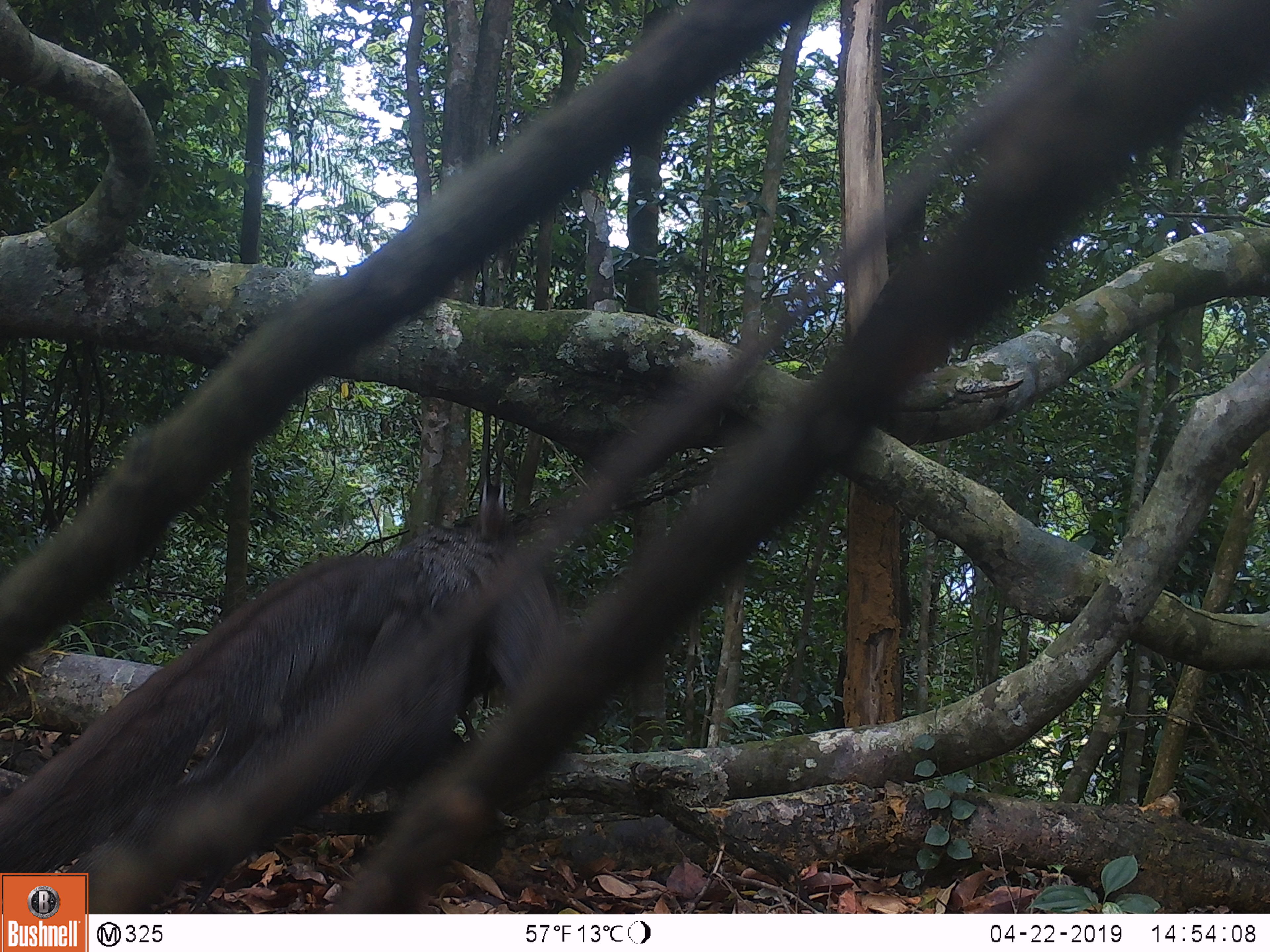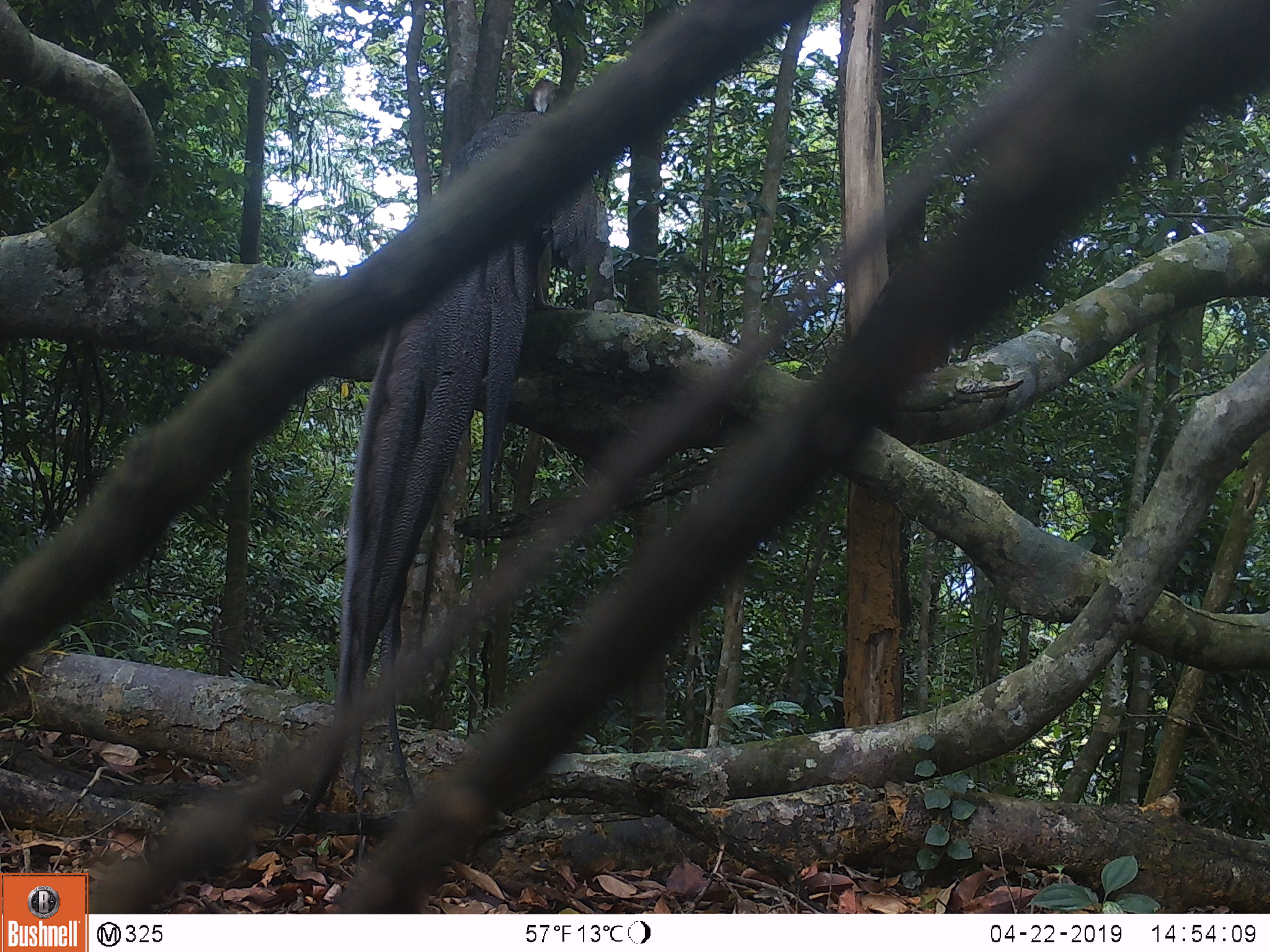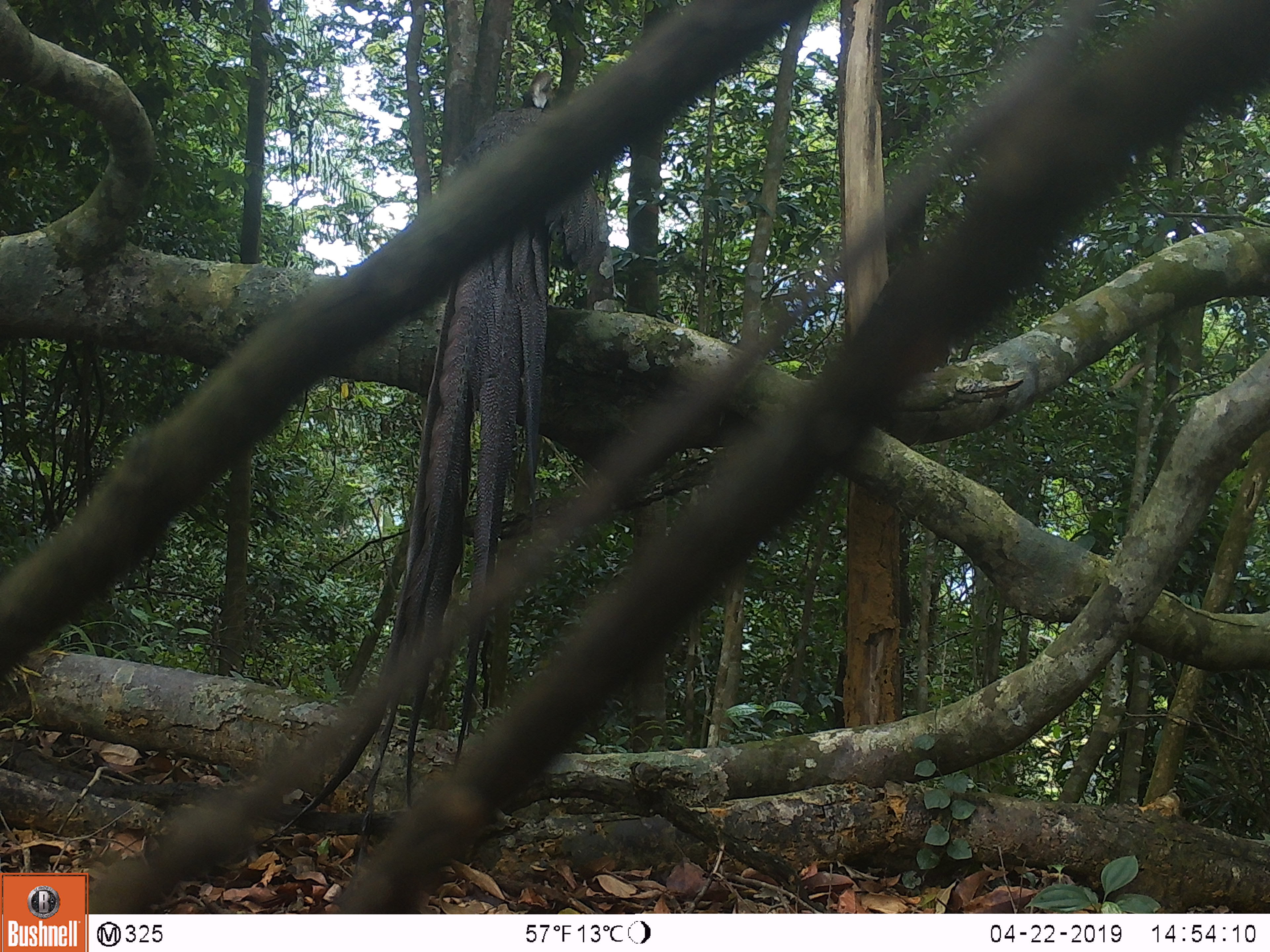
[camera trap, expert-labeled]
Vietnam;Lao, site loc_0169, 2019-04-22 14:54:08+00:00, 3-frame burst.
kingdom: Animalia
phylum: Chordata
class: Aves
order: Galliformes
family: Phasianidae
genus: Rheinardia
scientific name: Rheinardia ocellata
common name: crested argus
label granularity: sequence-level